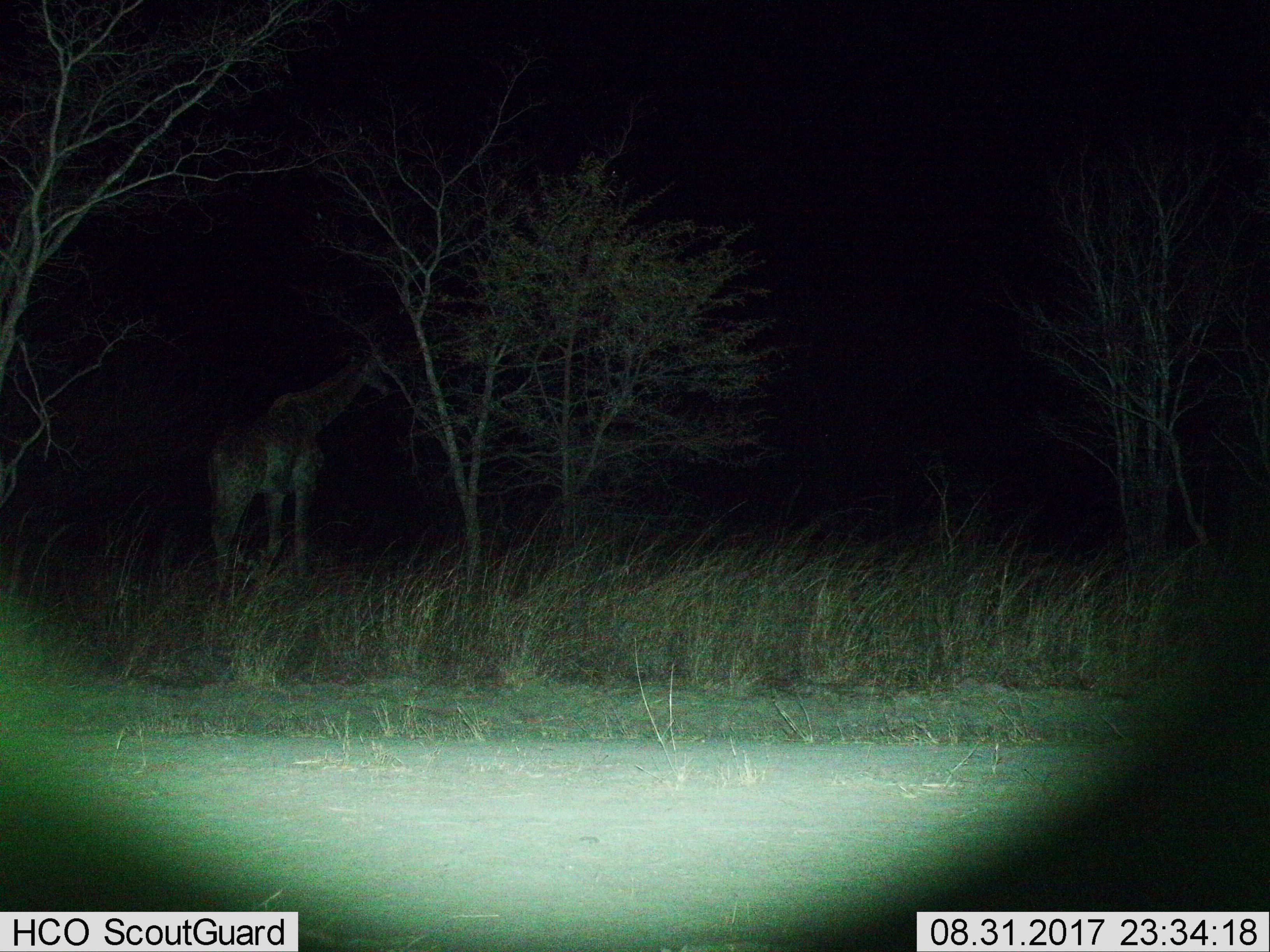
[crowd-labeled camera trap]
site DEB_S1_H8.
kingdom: Animalia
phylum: Chordata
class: Mammalia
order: Artiodactyla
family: Giraffidae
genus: Giraffa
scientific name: Giraffa camelopardalis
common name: giraffe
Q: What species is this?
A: Giraffe (Giraffa camelopardalis).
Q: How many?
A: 1.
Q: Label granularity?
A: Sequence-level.